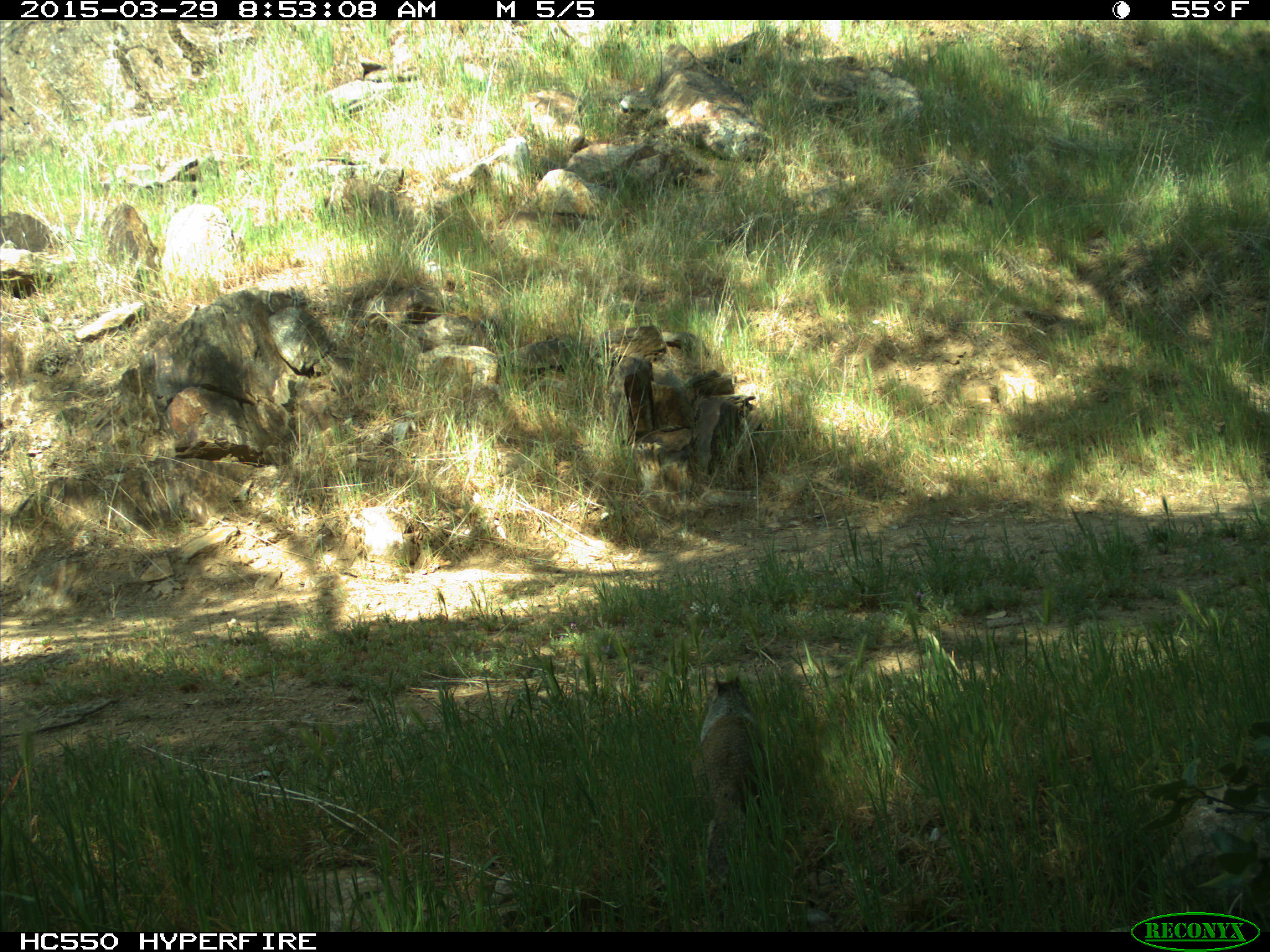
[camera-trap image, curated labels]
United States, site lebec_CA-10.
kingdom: Animalia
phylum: Chordata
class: Mammalia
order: Rodentia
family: Sciuridae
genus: Otospermophilus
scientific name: Otospermophilus beecheyi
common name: california ground squirrel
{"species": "Otospermophilus beecheyi (california ground squirrel)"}